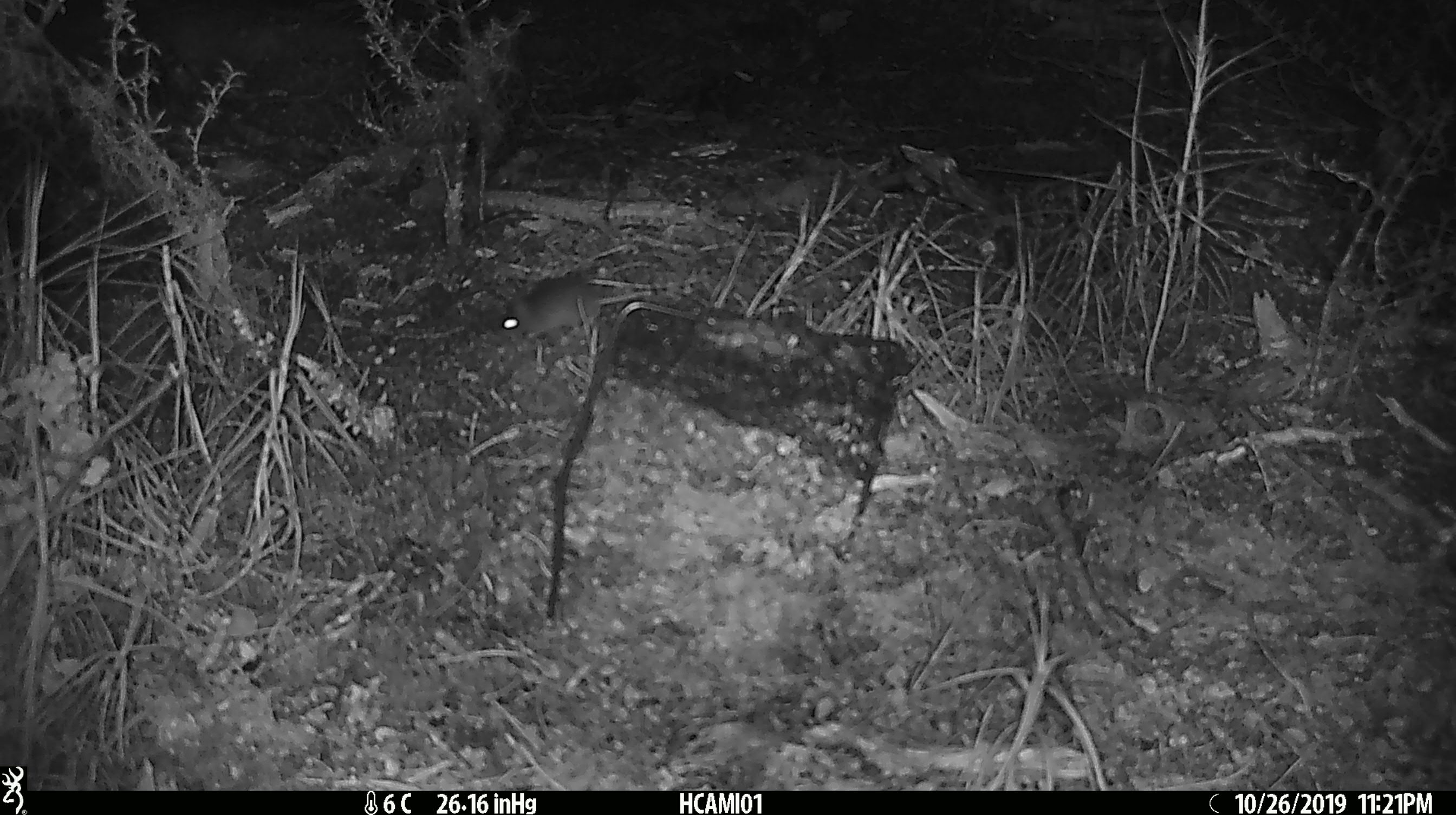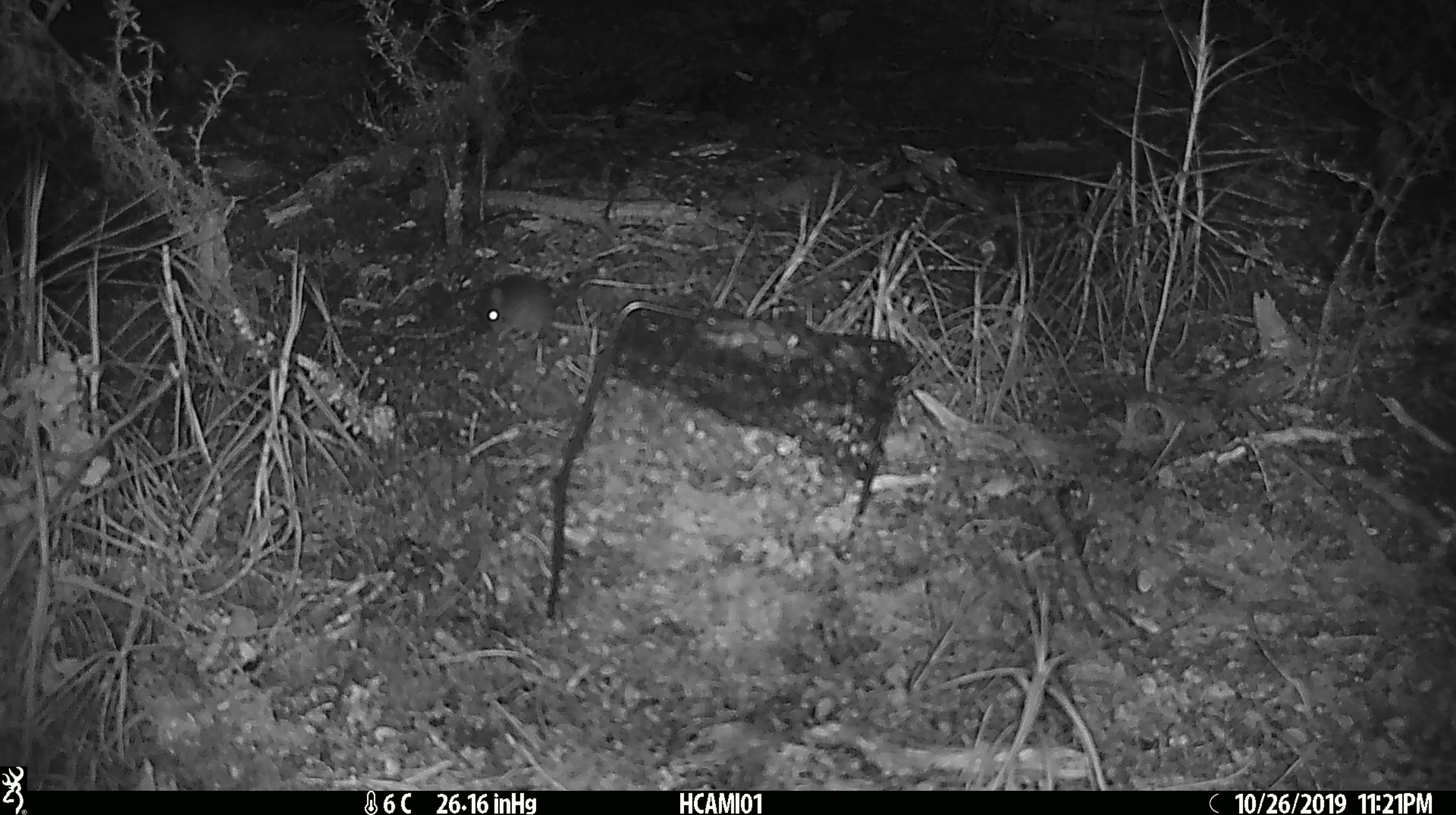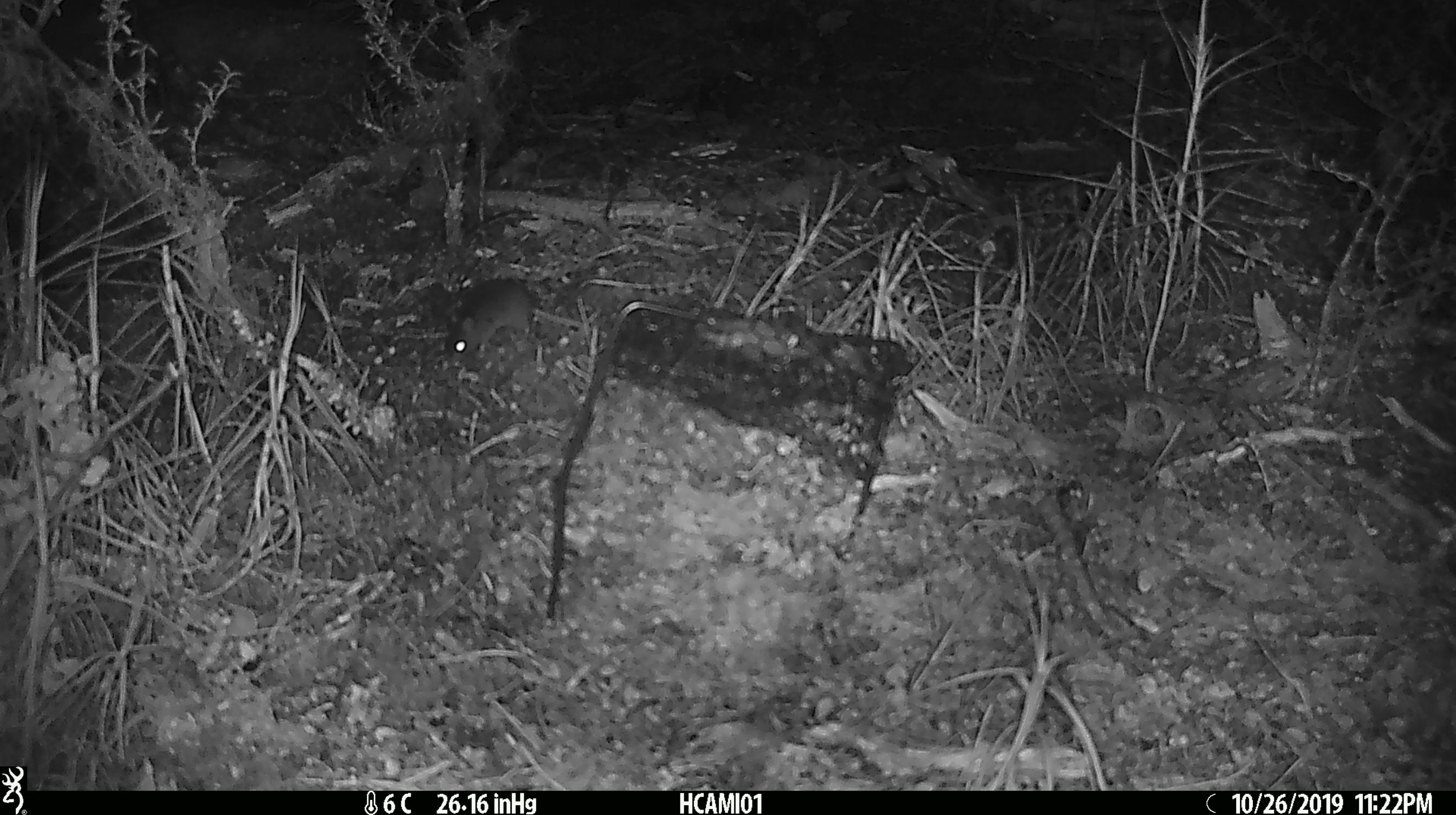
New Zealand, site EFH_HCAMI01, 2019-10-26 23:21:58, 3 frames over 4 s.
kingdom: Animalia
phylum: Chordata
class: Mammalia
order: Rodentia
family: Muridae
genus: Mus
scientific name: Mus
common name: mouse